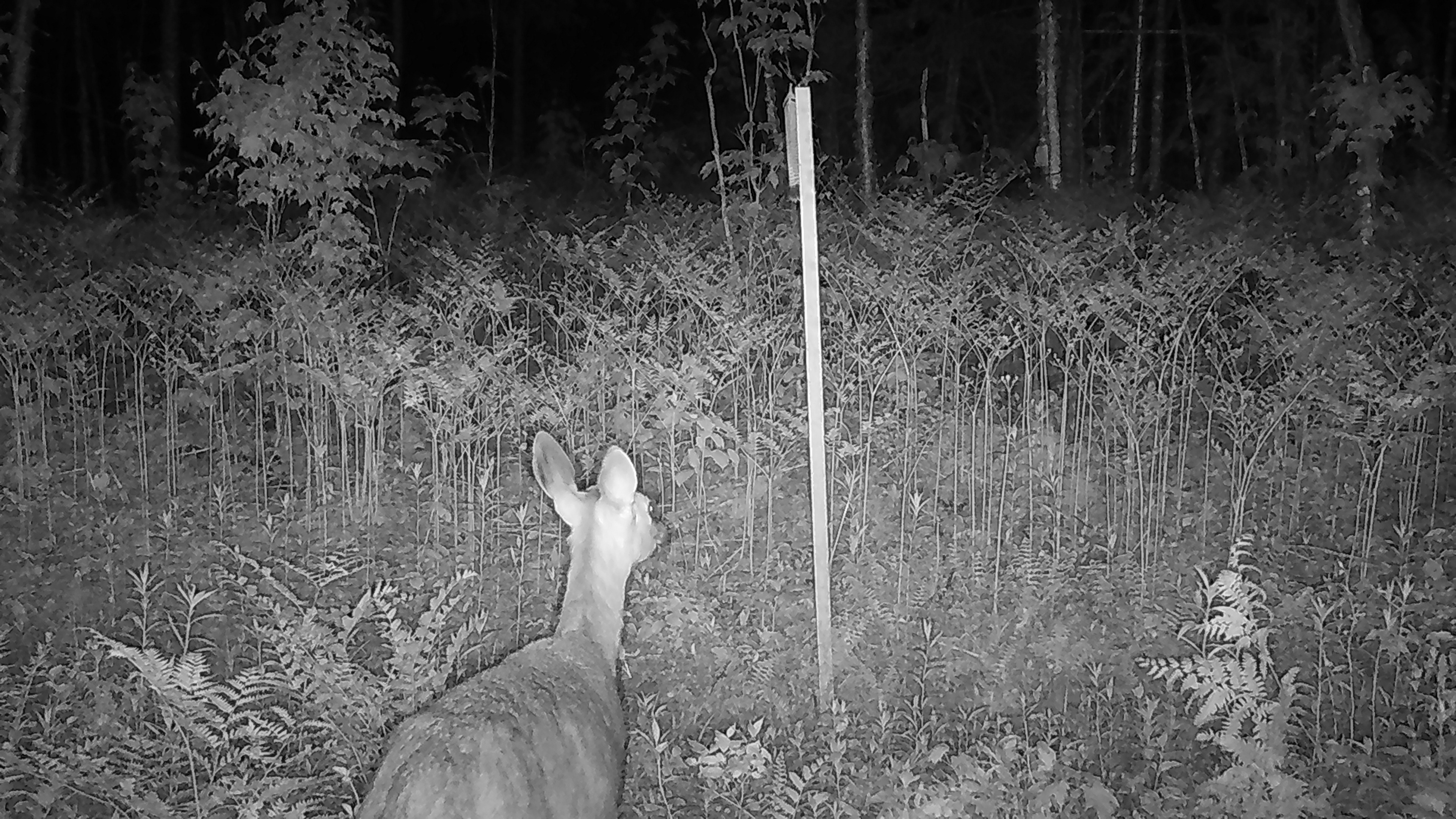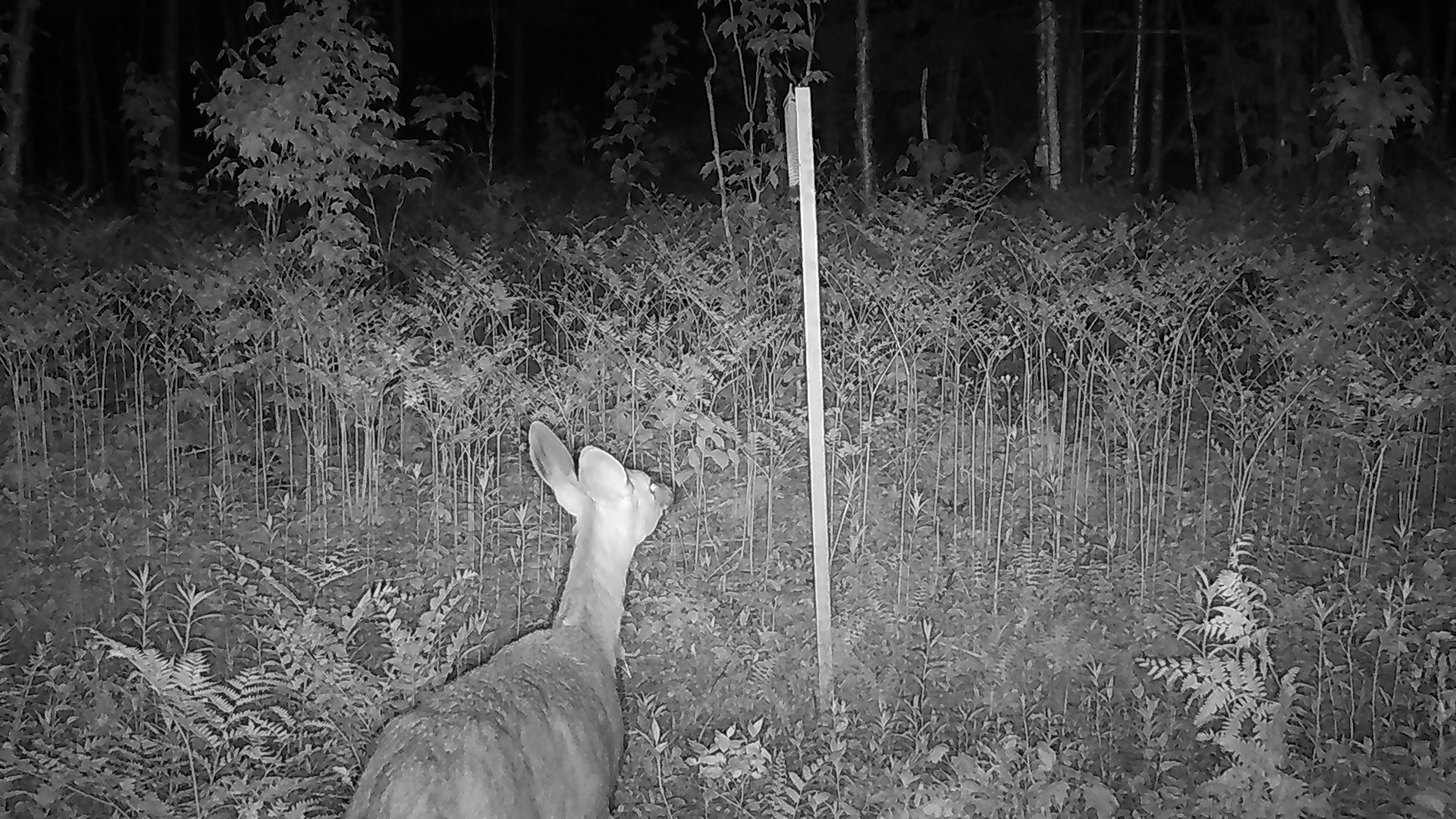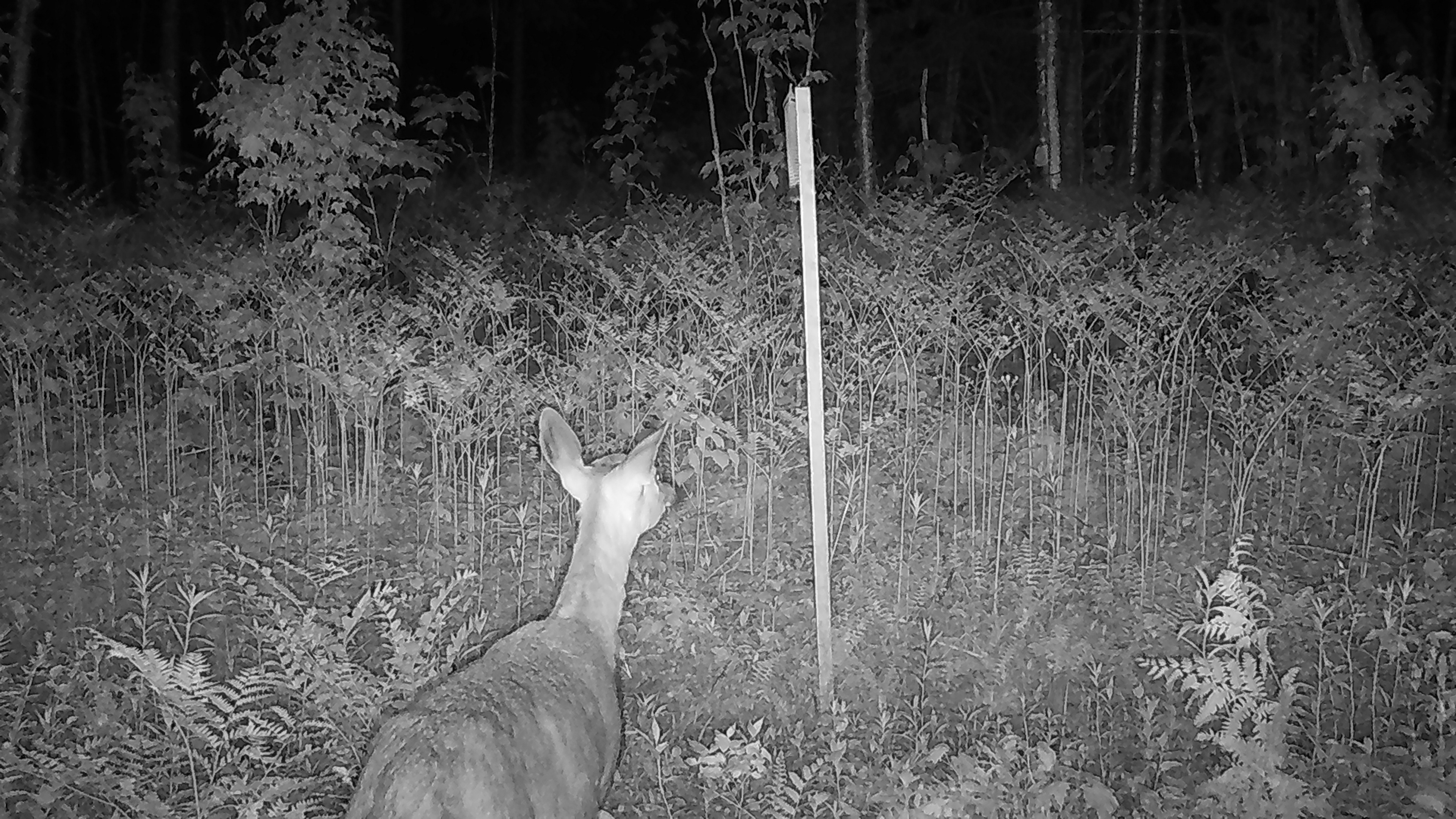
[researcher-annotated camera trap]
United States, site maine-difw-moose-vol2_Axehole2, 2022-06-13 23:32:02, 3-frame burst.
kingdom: Animalia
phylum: Chordata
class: Mammalia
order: Artiodactyla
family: Cervidae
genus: Odocoileus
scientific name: Odocoileus virginianus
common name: white-tailed deer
White-tailed deer (Odocoileus virginianus).